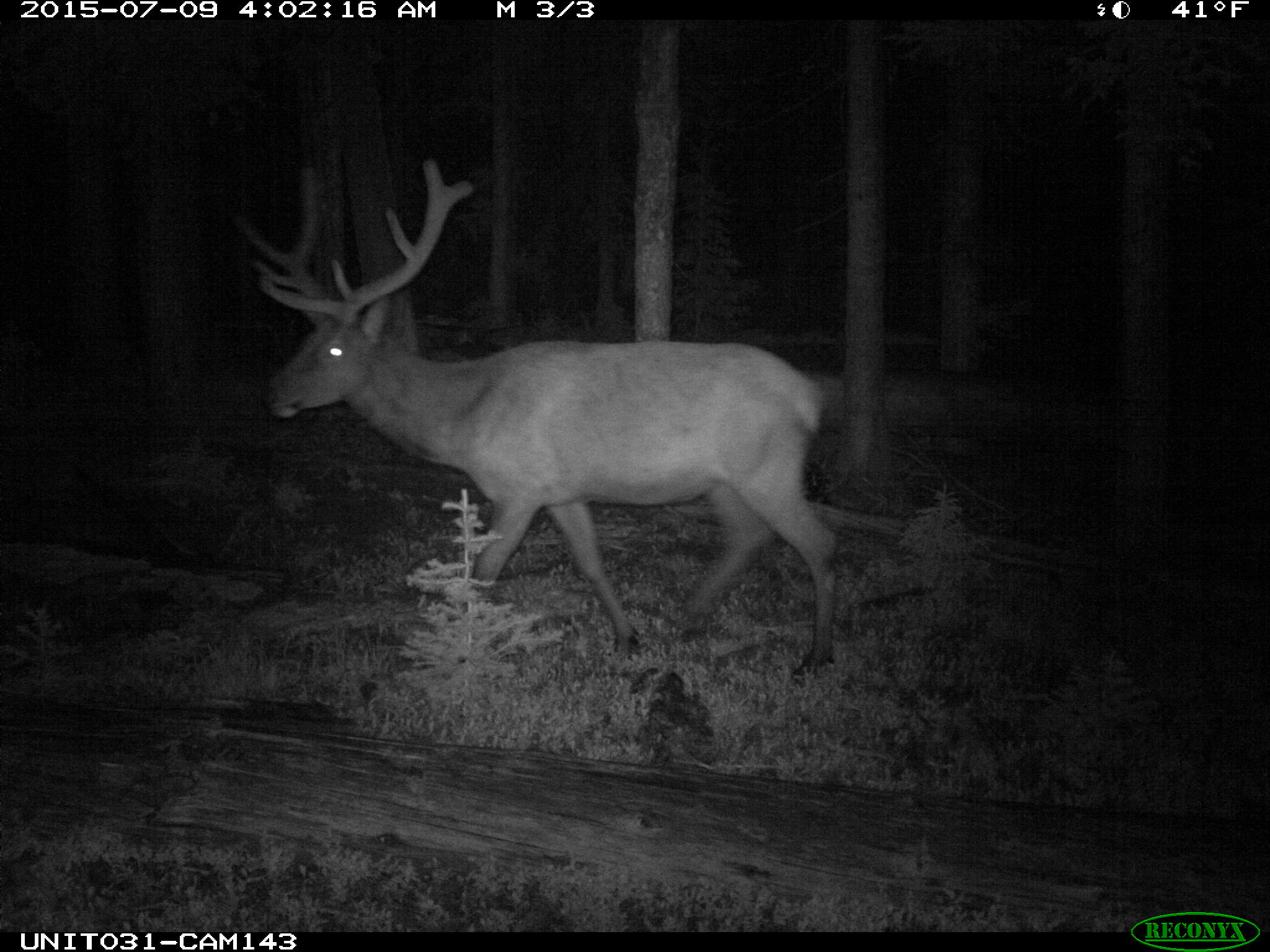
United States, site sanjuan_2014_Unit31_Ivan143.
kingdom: Animalia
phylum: Chordata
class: Mammalia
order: Artiodactyla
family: Cervidae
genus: Cervus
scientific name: Cervus elaphus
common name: red deer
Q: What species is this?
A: Cervus elaphus (red deer).